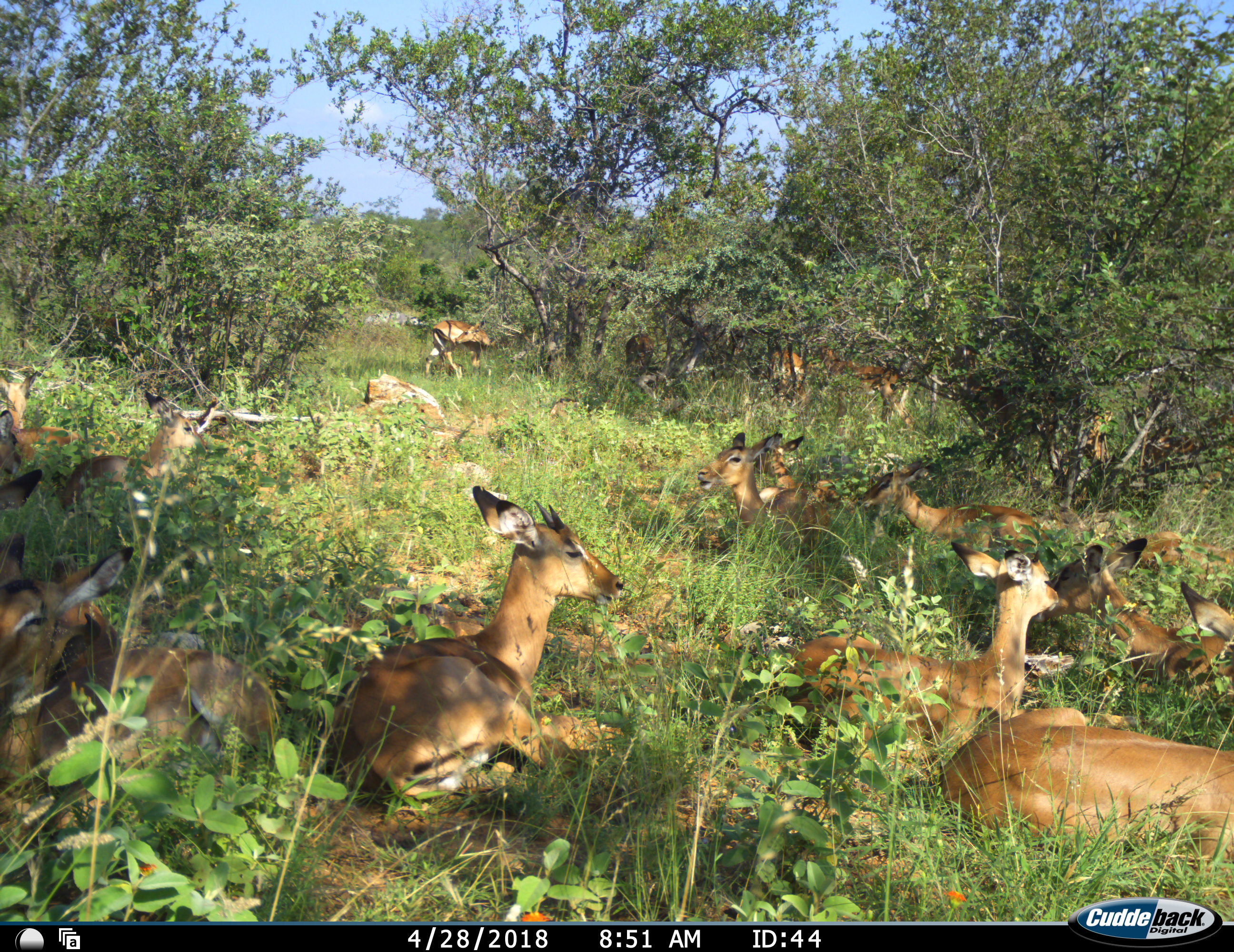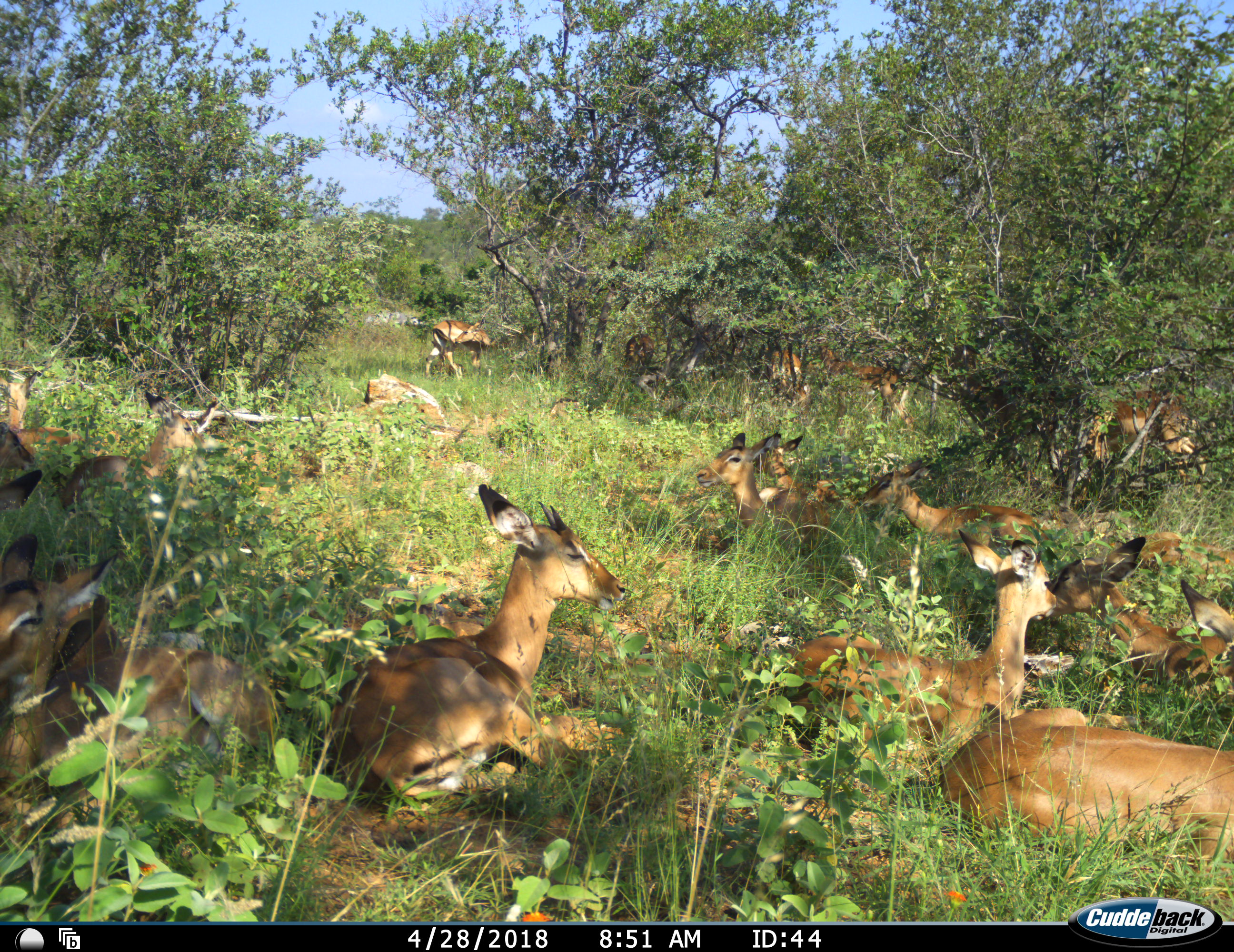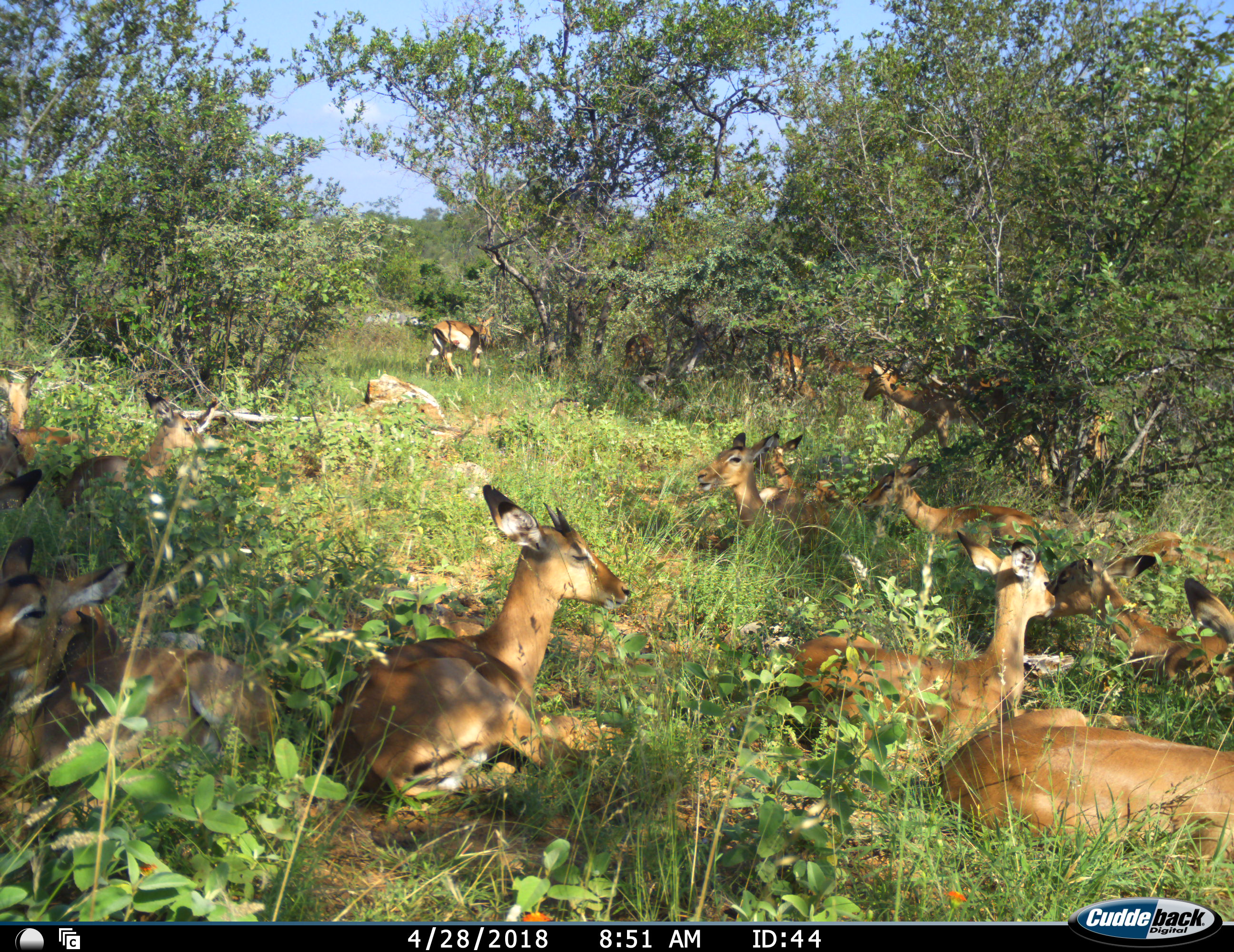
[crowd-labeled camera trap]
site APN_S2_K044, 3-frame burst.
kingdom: Animalia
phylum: Chordata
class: Mammalia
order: Artiodactyla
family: Bovidae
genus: Aepyceros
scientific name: Aepyceros melampus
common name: impala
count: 11-50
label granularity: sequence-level